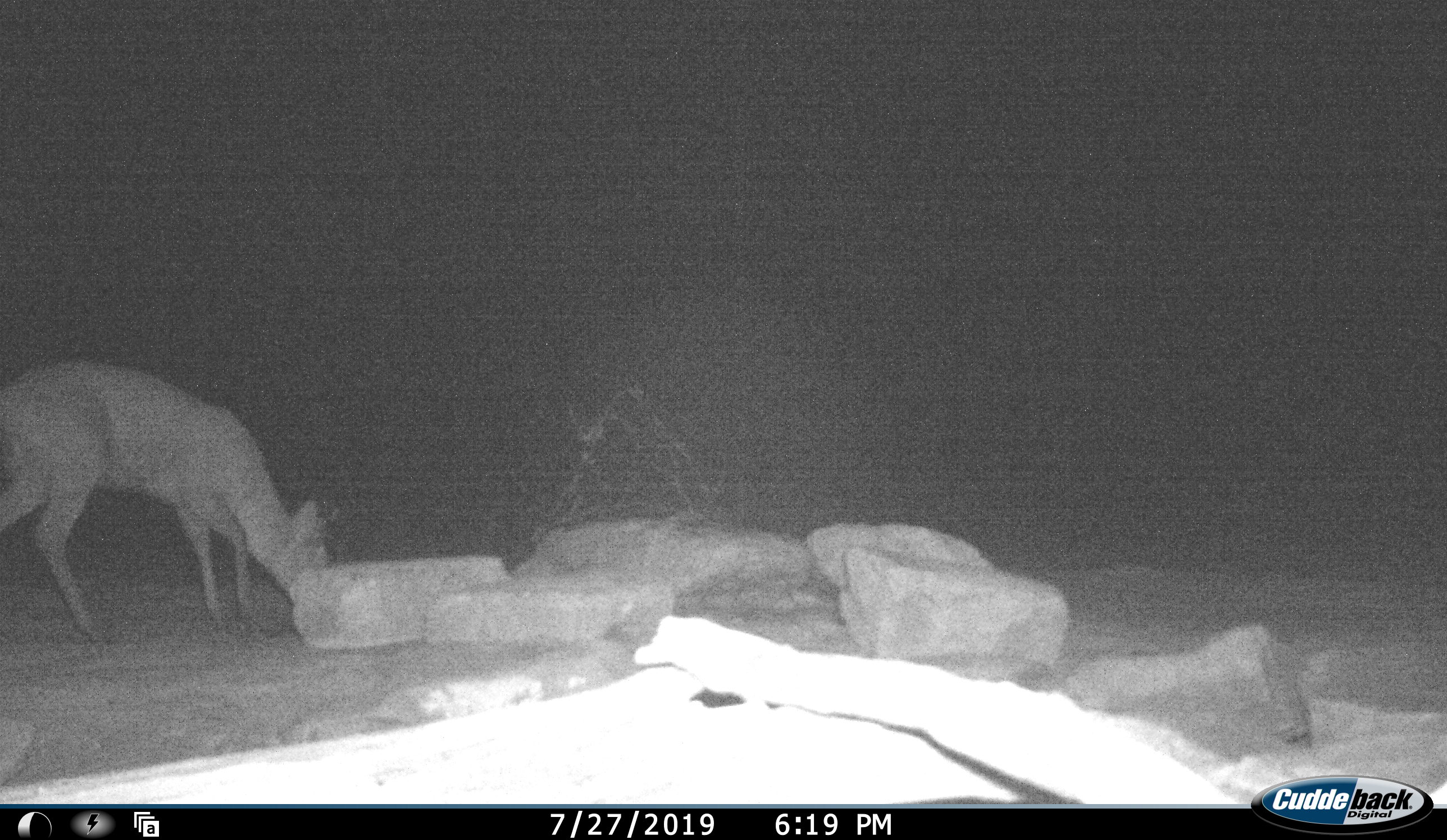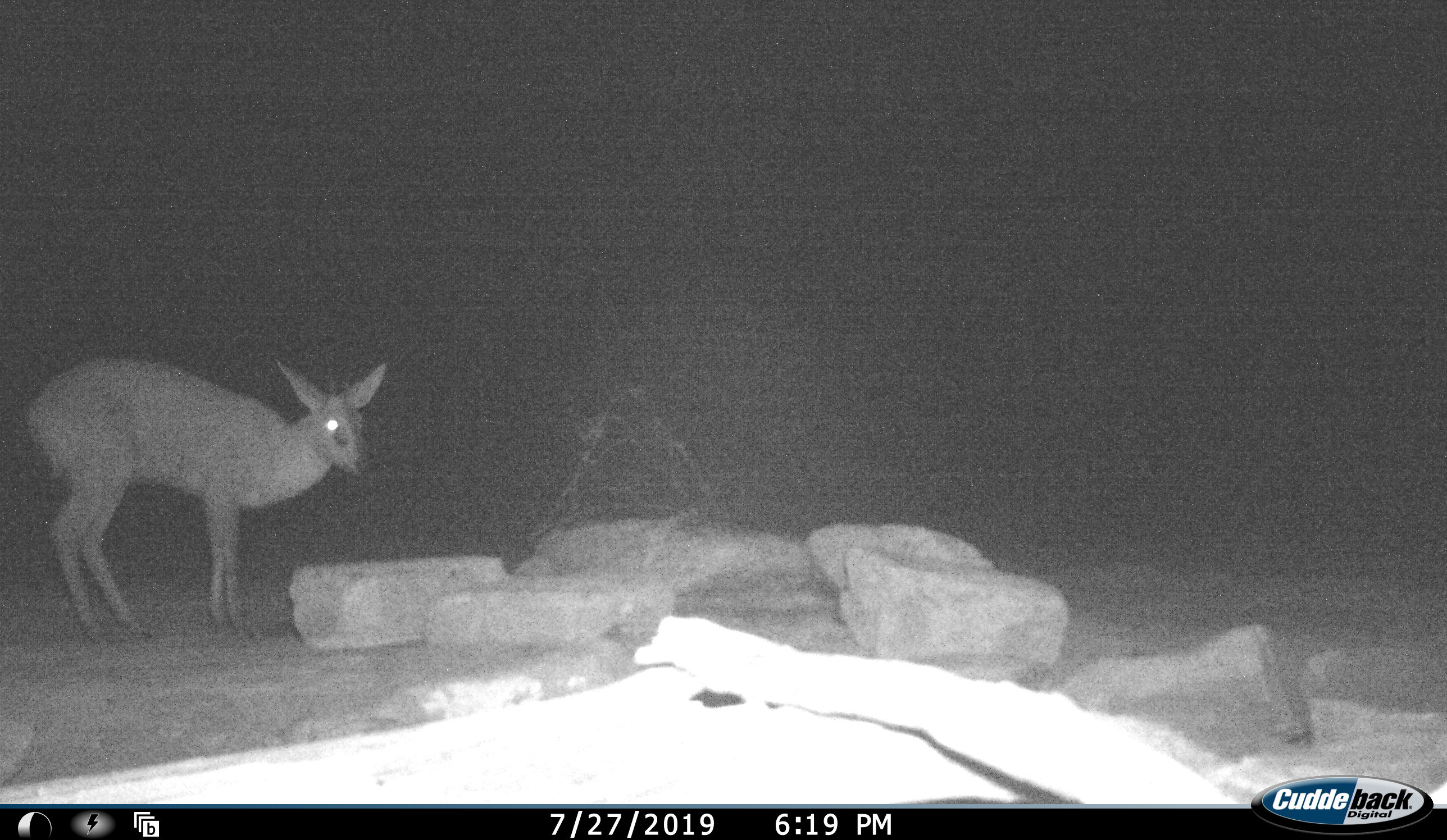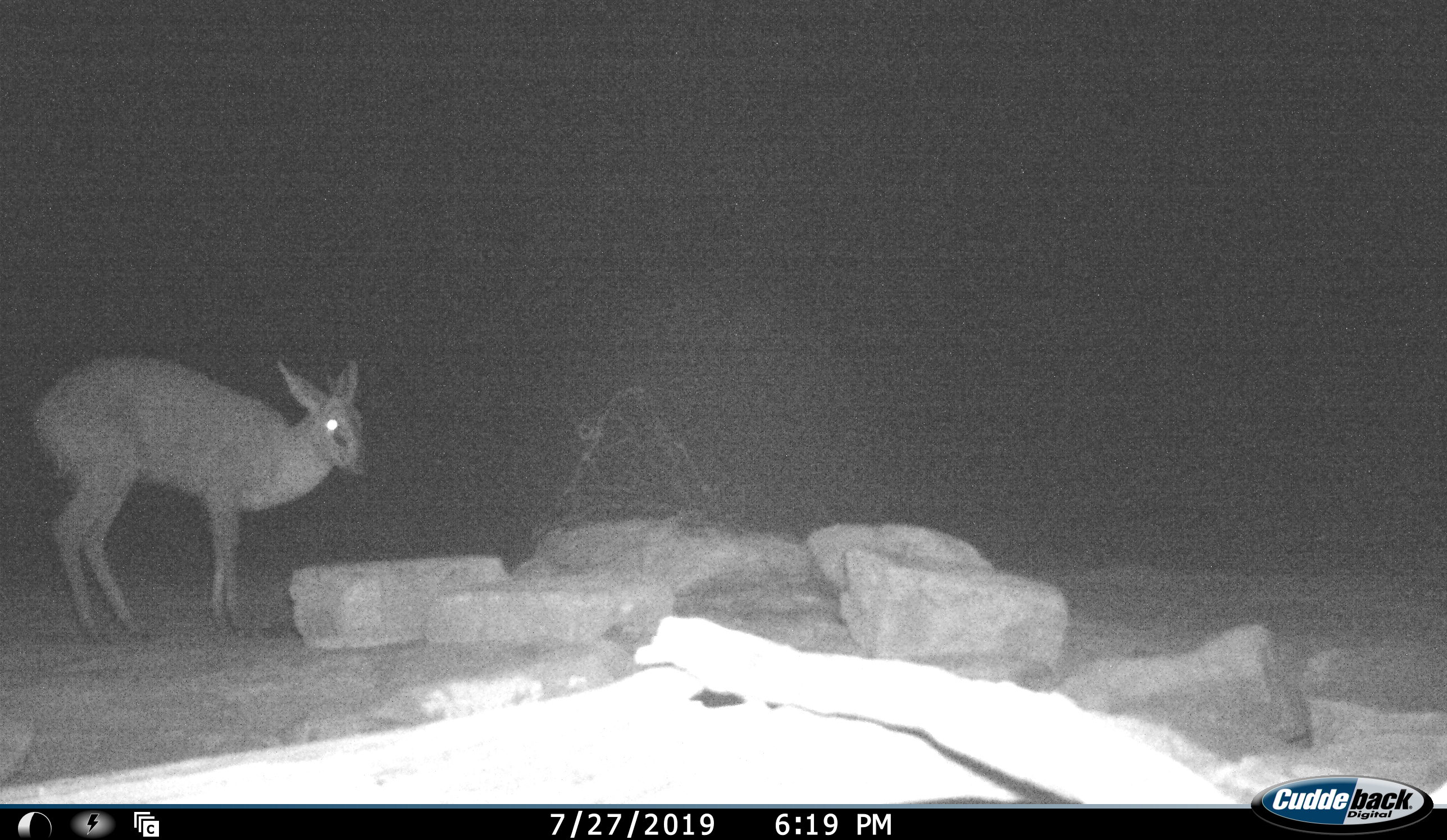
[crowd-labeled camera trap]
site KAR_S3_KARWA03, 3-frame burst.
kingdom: Animalia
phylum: Chordata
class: Mammalia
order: Artiodactyla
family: Bovidae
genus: Sylvicapra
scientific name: Sylvicapra grimmia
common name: common duiker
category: duikercommongrey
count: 1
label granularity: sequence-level